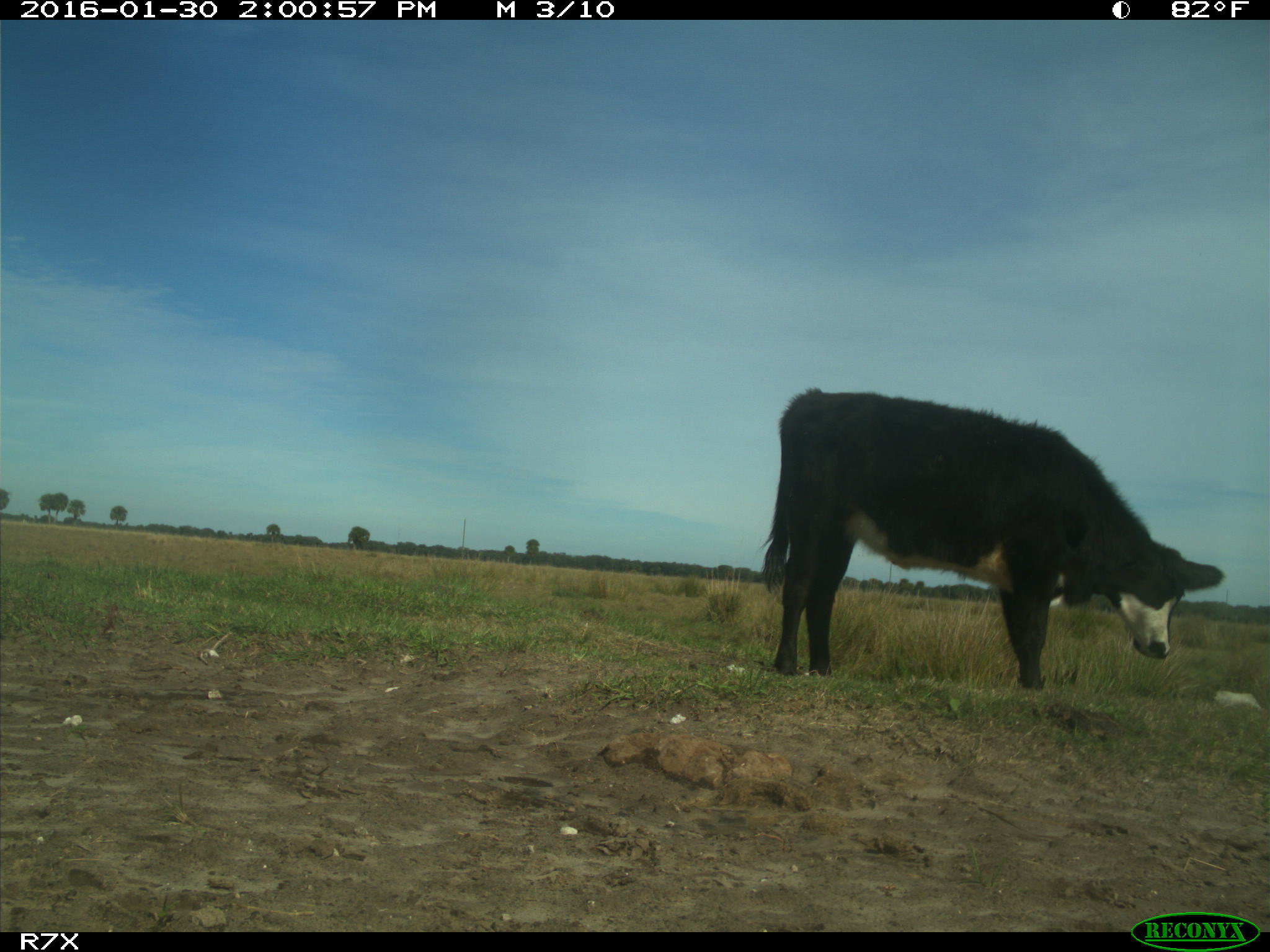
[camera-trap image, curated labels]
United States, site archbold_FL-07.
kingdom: Animalia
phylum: Chordata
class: Mammalia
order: Artiodactyla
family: Bovidae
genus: Bos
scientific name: Bos taurus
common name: domestic cow